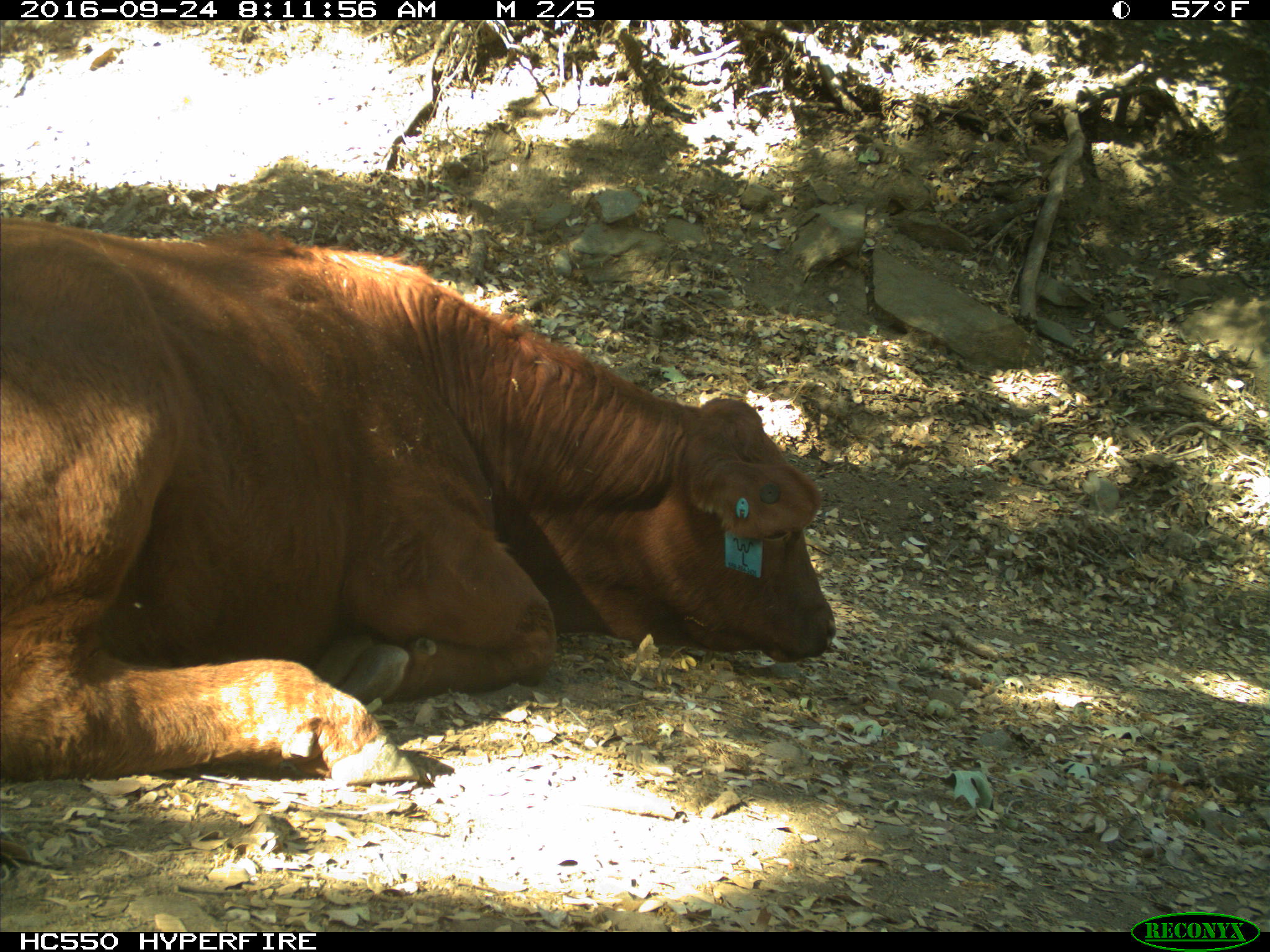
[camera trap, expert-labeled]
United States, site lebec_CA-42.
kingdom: Animalia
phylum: Chordata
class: Mammalia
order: Artiodactyla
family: Bovidae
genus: Bos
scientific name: Bos taurus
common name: domestic cow